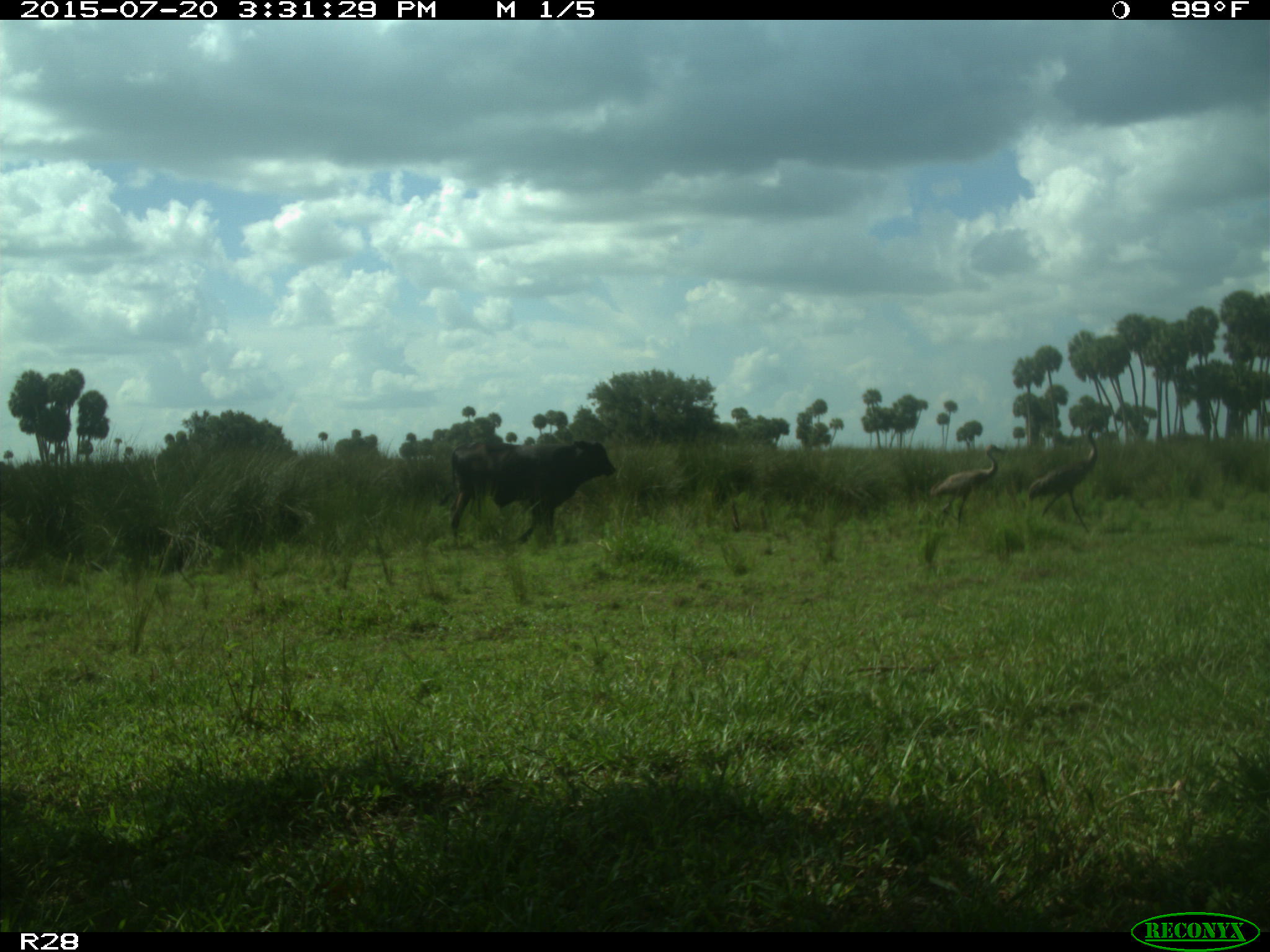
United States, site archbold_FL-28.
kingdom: Animalia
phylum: Chordata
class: Mammalia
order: Artiodactyla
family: Bovidae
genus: Bos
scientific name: Bos taurus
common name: domestic cow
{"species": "Bos taurus (domestic cow)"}